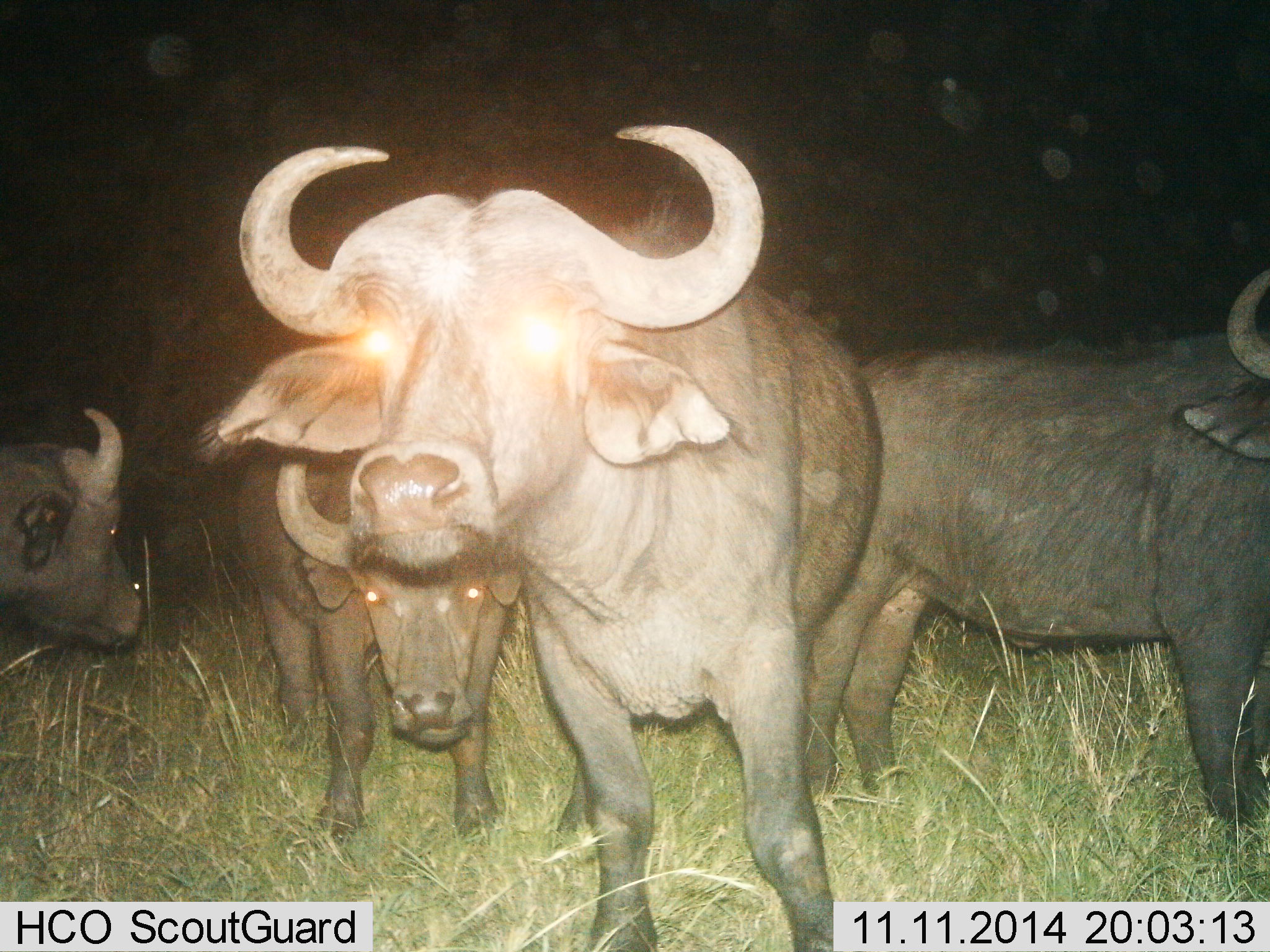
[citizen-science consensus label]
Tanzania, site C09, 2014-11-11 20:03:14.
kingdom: Animalia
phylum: Chordata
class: Mammalia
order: Artiodactyla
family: Bovidae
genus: Syncerus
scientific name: Syncerus caffer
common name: cape buffalo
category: buffalo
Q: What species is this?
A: Buffalo (cape buffalo) (Syncerus caffer).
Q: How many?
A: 4.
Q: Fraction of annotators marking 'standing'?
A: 70%.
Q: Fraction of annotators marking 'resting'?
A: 10%.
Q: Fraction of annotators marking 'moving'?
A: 30%.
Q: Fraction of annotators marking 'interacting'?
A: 10%.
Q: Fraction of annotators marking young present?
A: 0%.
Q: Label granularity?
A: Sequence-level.